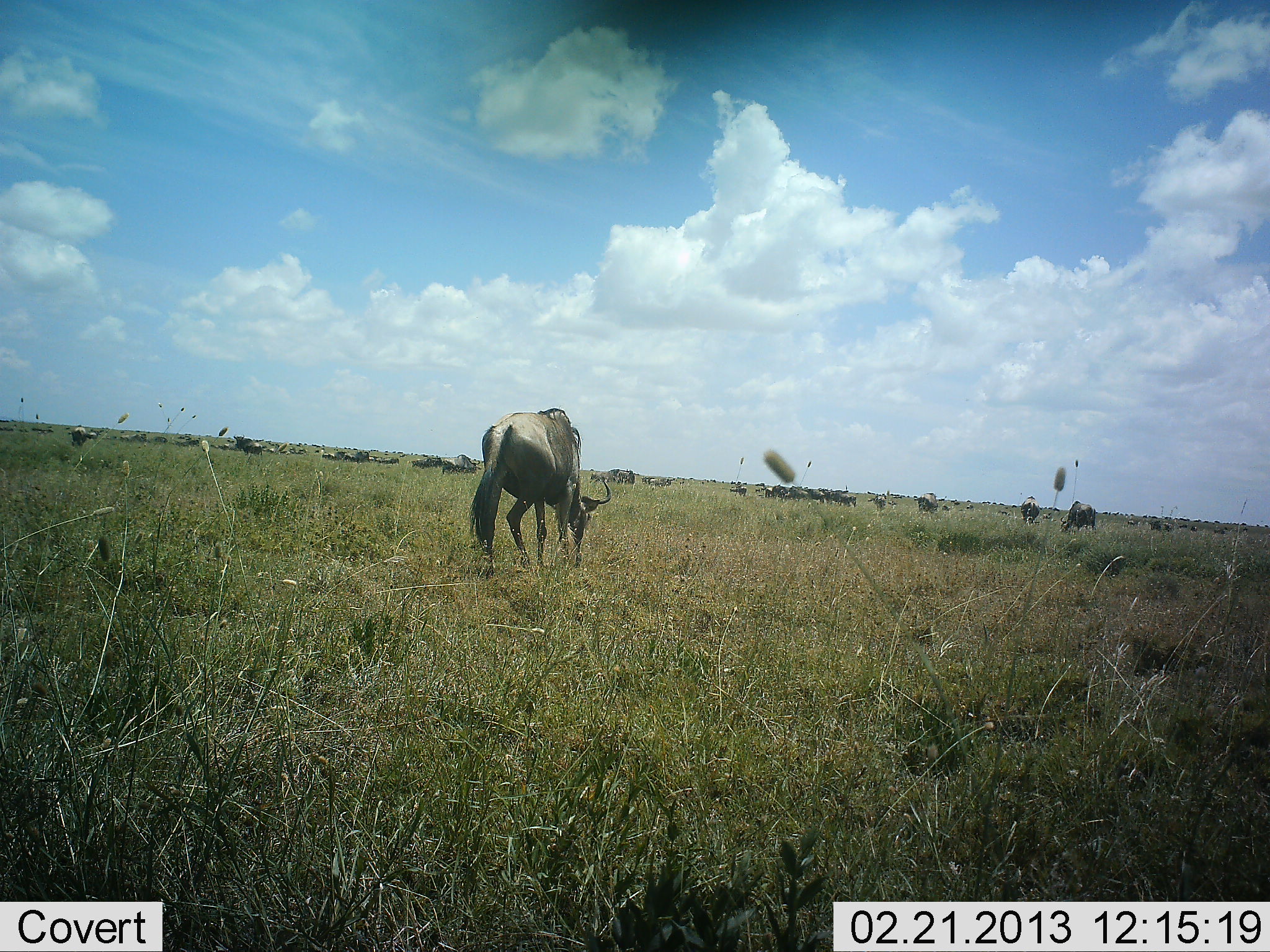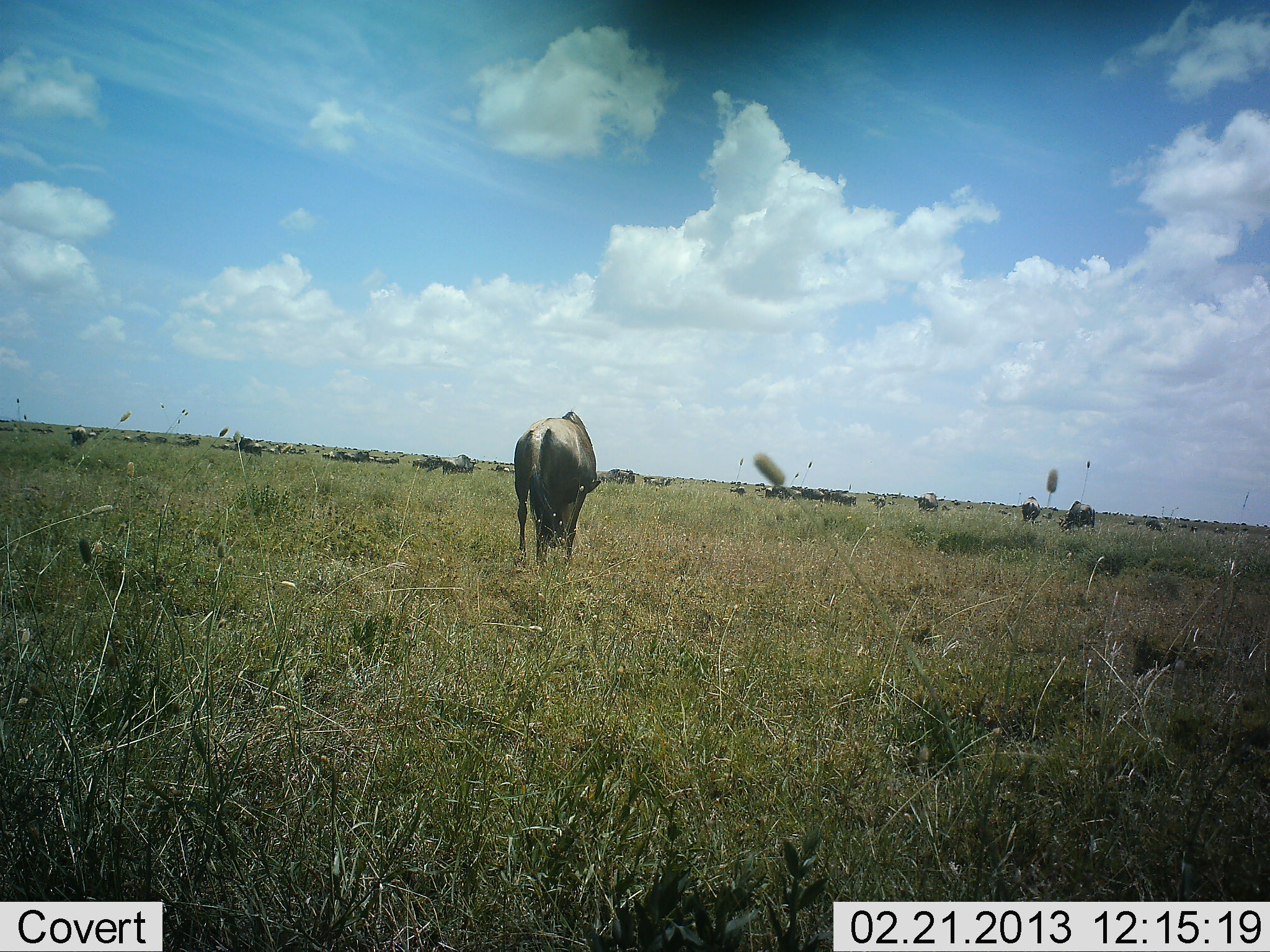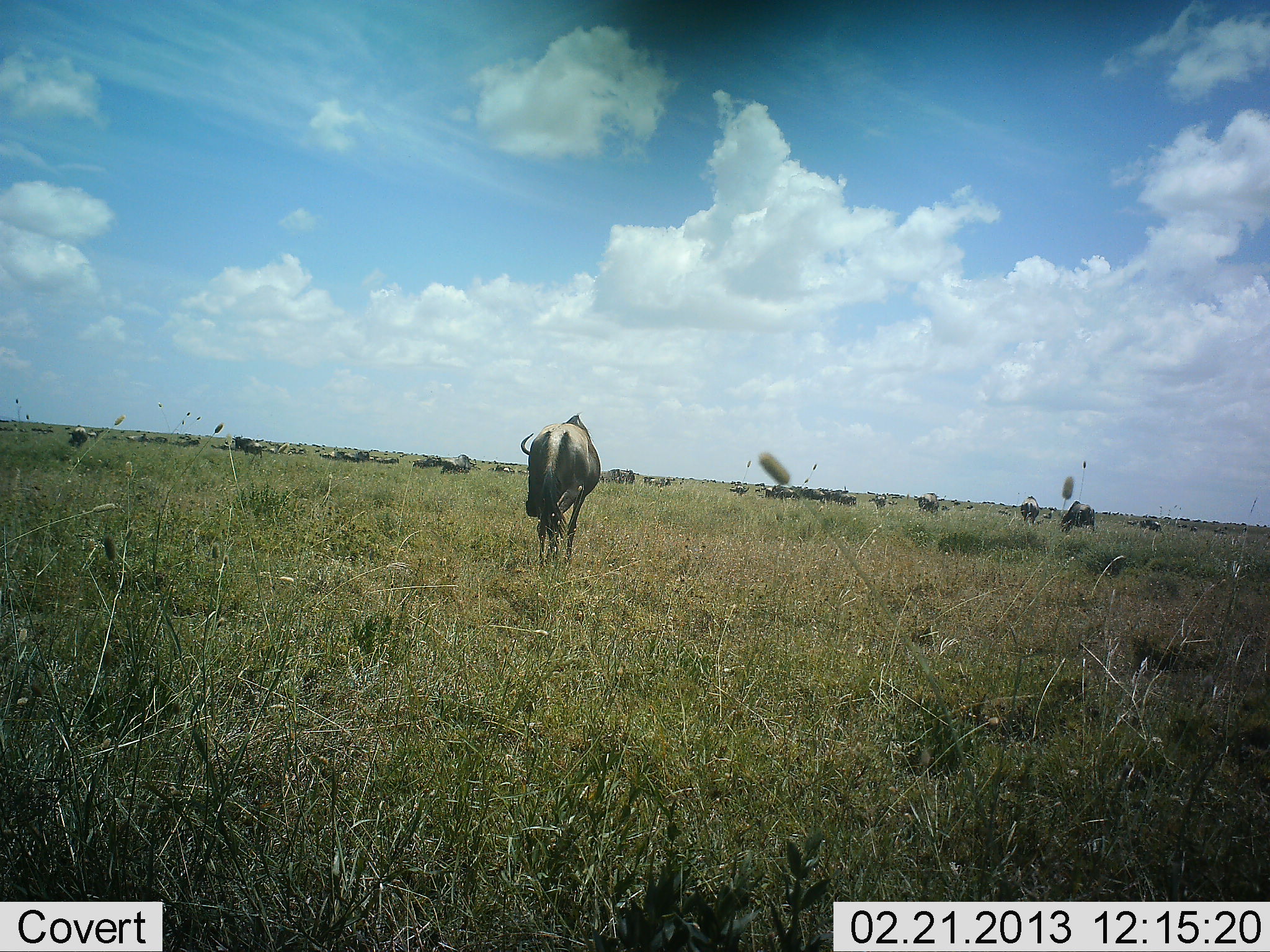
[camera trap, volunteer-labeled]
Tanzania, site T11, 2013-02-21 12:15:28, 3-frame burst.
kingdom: Animalia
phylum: Chordata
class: Mammalia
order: Artiodactyla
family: Bovidae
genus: Connochaetes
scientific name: Connochaetes taurinus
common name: blue wildebeest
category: wildebeest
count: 11-50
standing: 52%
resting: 14%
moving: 48%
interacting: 5%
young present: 0%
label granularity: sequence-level